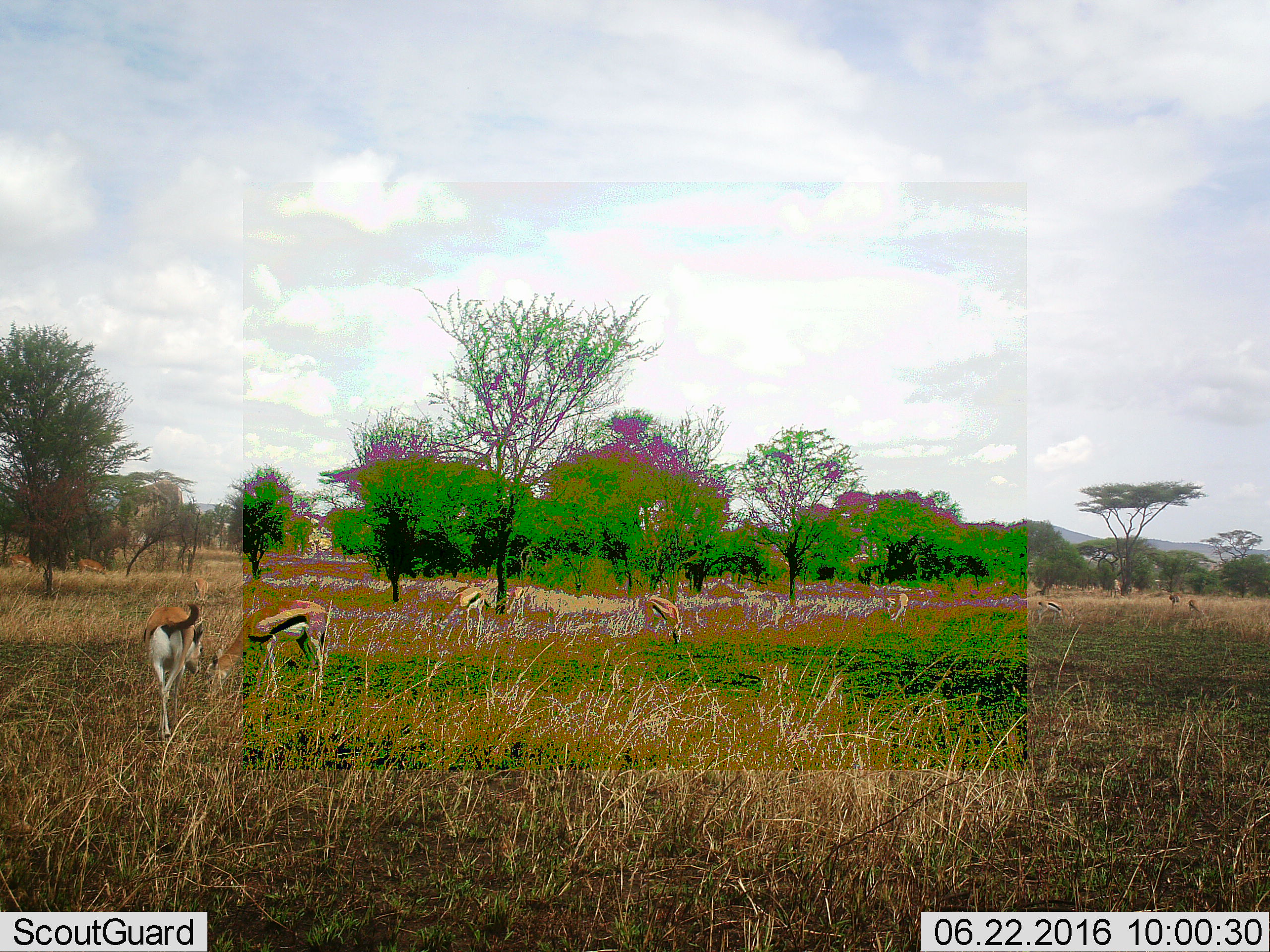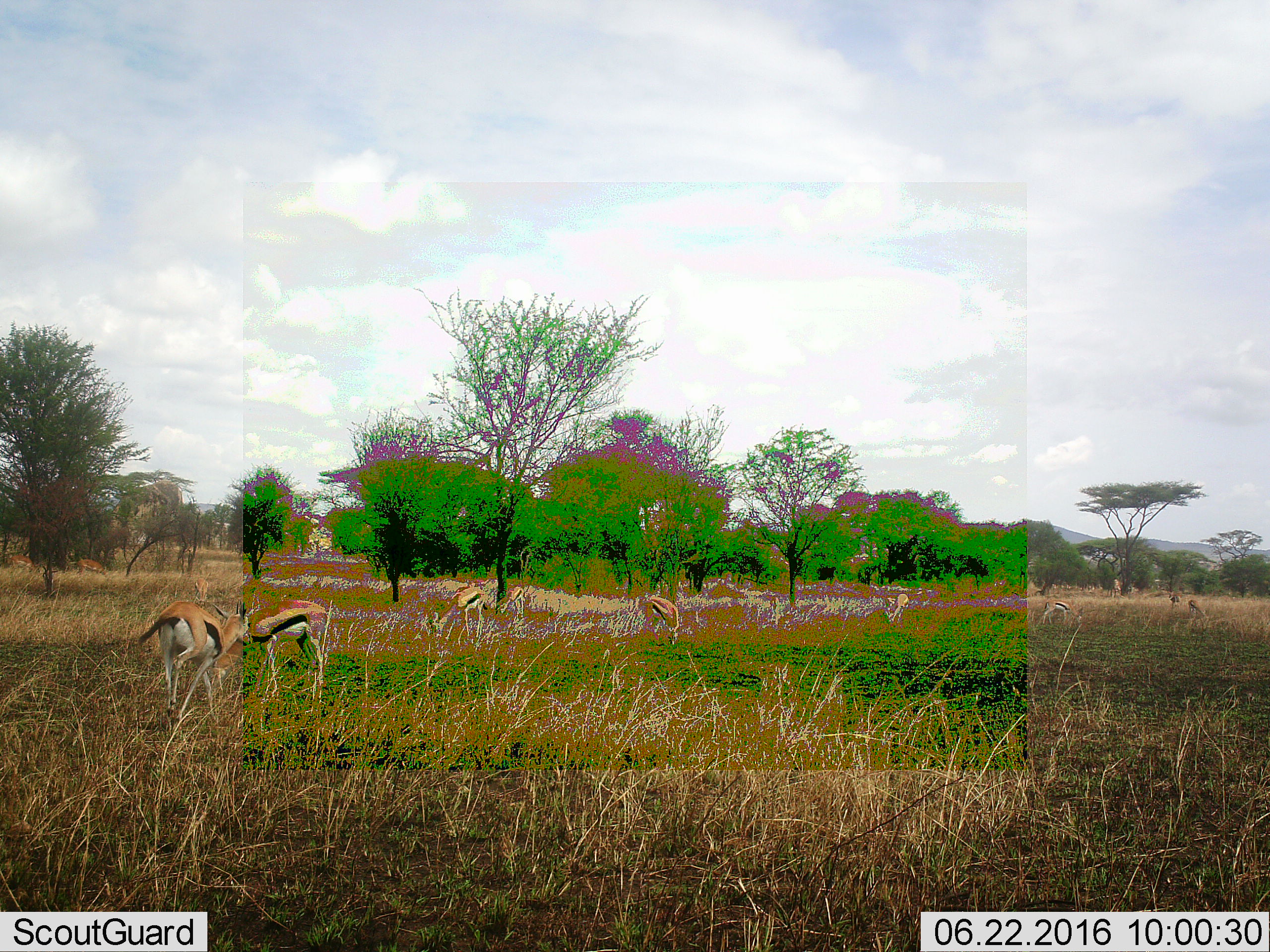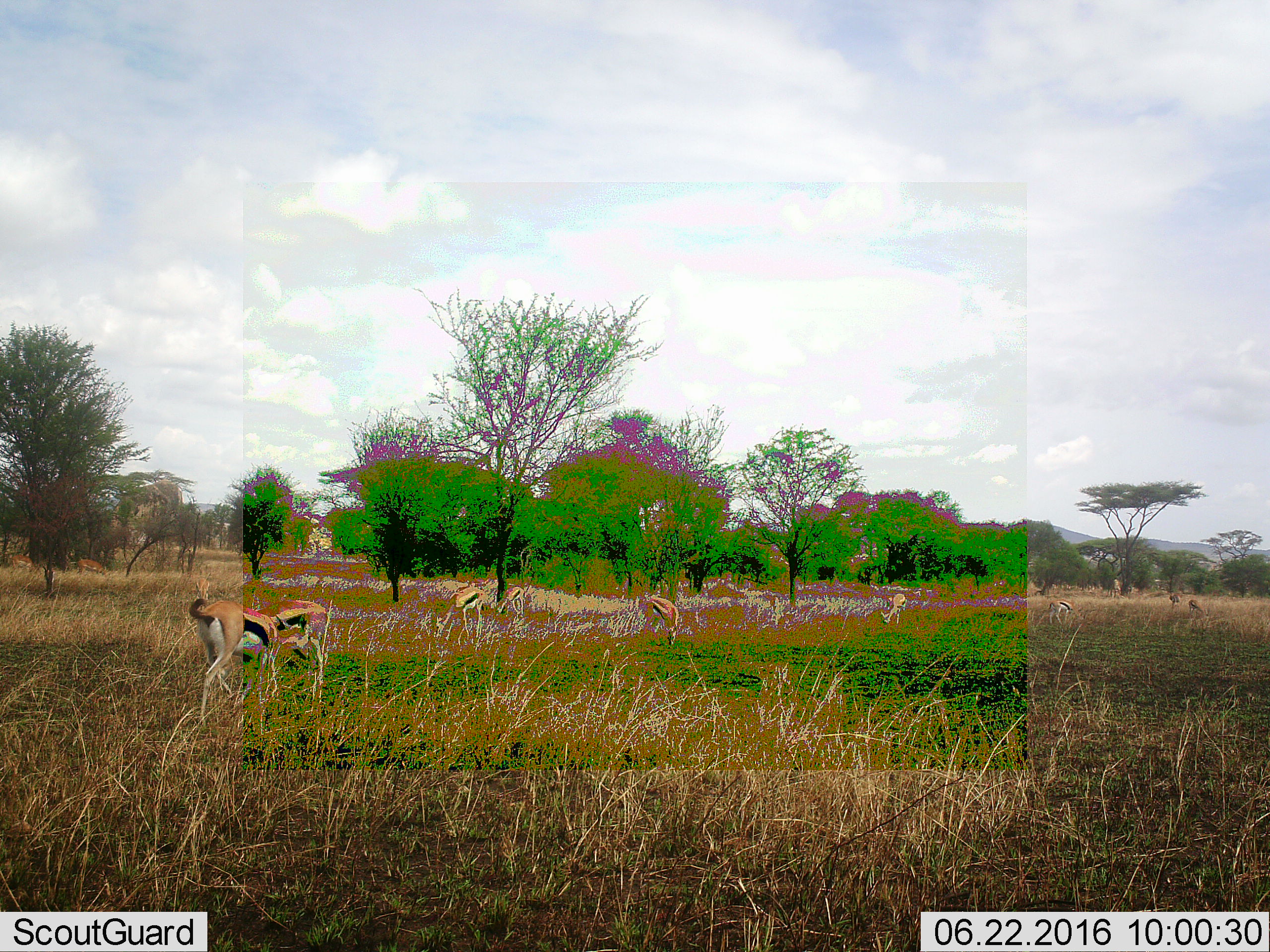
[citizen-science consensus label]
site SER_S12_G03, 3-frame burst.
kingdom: Animalia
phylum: Chordata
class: Mammalia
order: Artiodactyla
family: Bovidae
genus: Eudorcas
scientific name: Eudorcas thomsonii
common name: thomson's gazelle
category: gazellethomsons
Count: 8.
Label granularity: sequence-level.